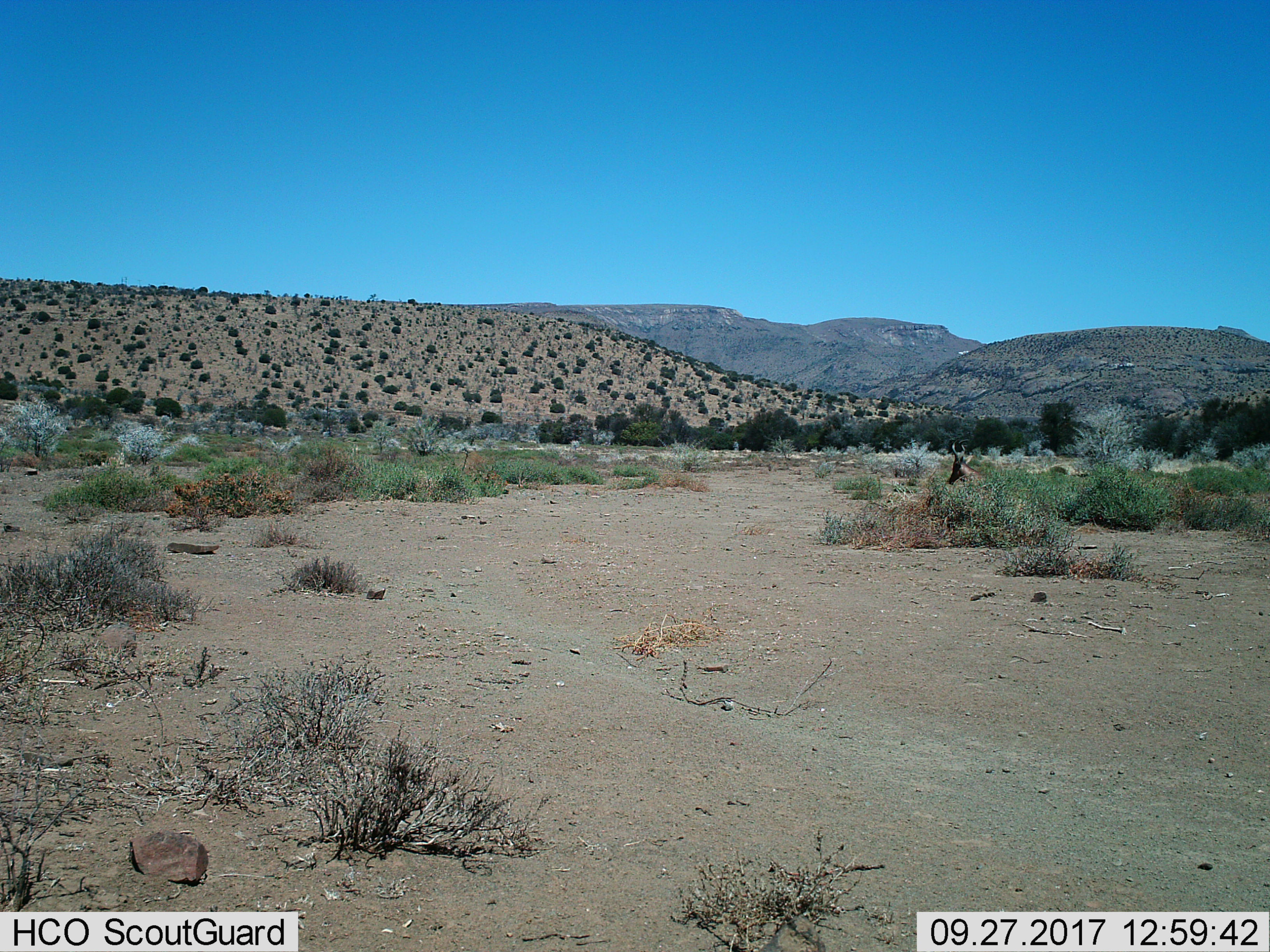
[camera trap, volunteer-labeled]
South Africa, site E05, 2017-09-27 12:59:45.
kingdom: Animalia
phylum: Chordata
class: Mammalia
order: Artiodactyla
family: Bovidae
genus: Alcelaphus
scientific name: Alcelaphus buselaphus caama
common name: red hartebeest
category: hartebeestred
Hartebeestred (red hartebeest) (Alcelaphus buselaphus caama), count 1. Behavior (volunteer vote fractions): standing 20%, resting 60%, moving 20%, interacting 0%. Young present (vote fraction): 0%. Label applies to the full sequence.